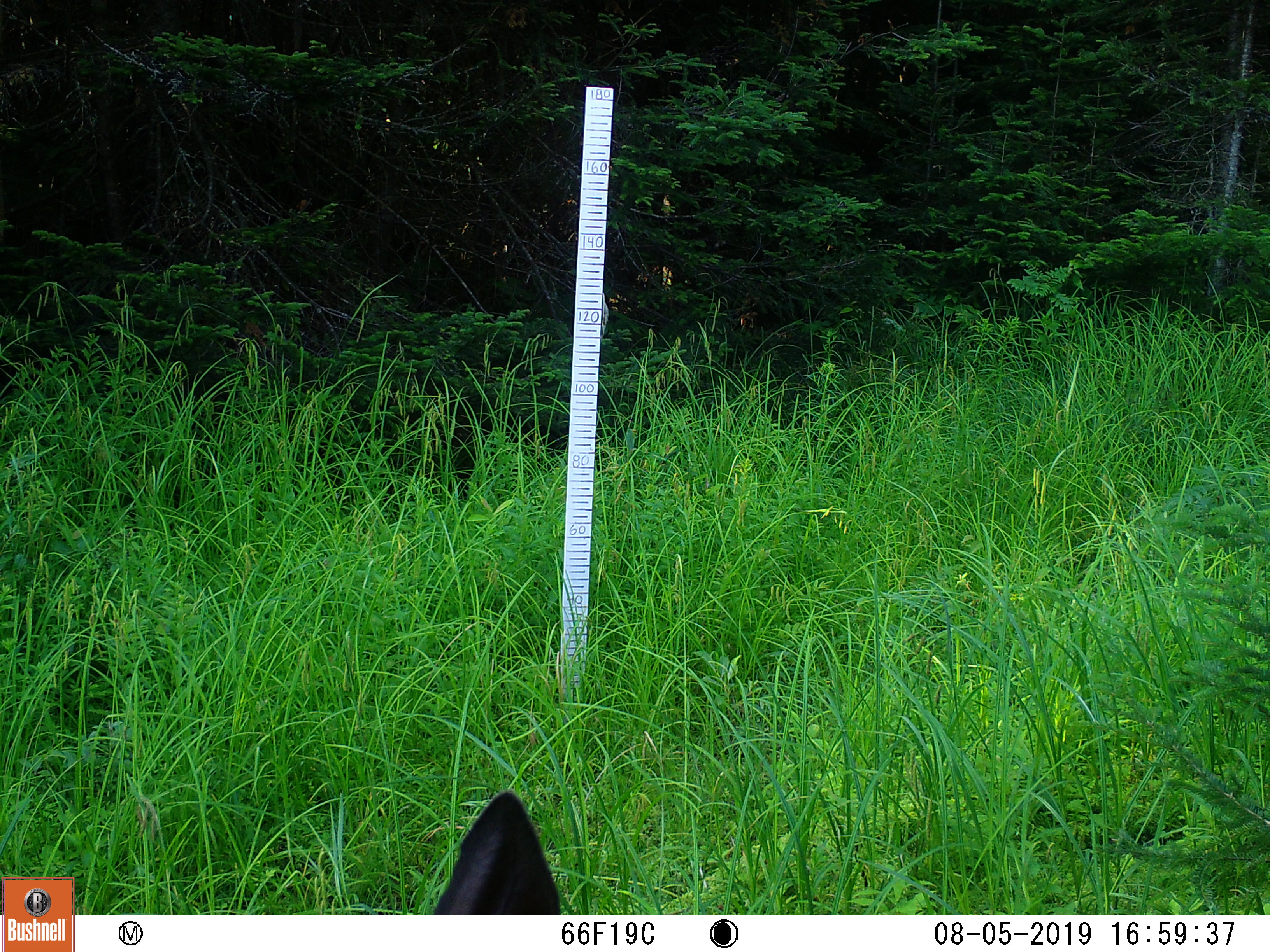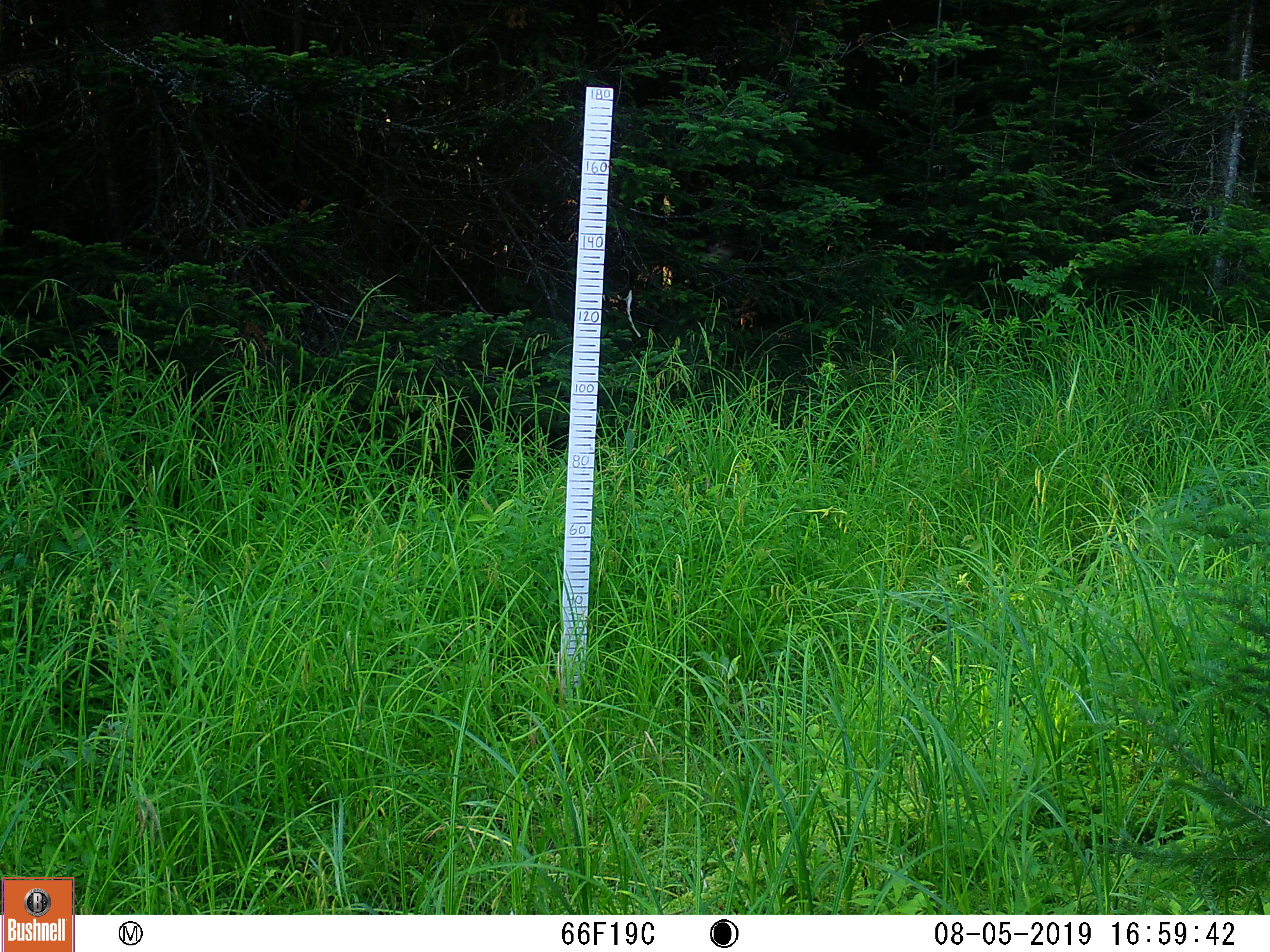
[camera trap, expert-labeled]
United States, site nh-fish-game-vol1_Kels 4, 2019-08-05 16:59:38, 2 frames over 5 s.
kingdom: Animalia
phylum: Chordata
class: Mammalia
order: Artiodactyla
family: Cervidae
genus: Odocoileus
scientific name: Odocoileus virginianus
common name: white-tailed deer